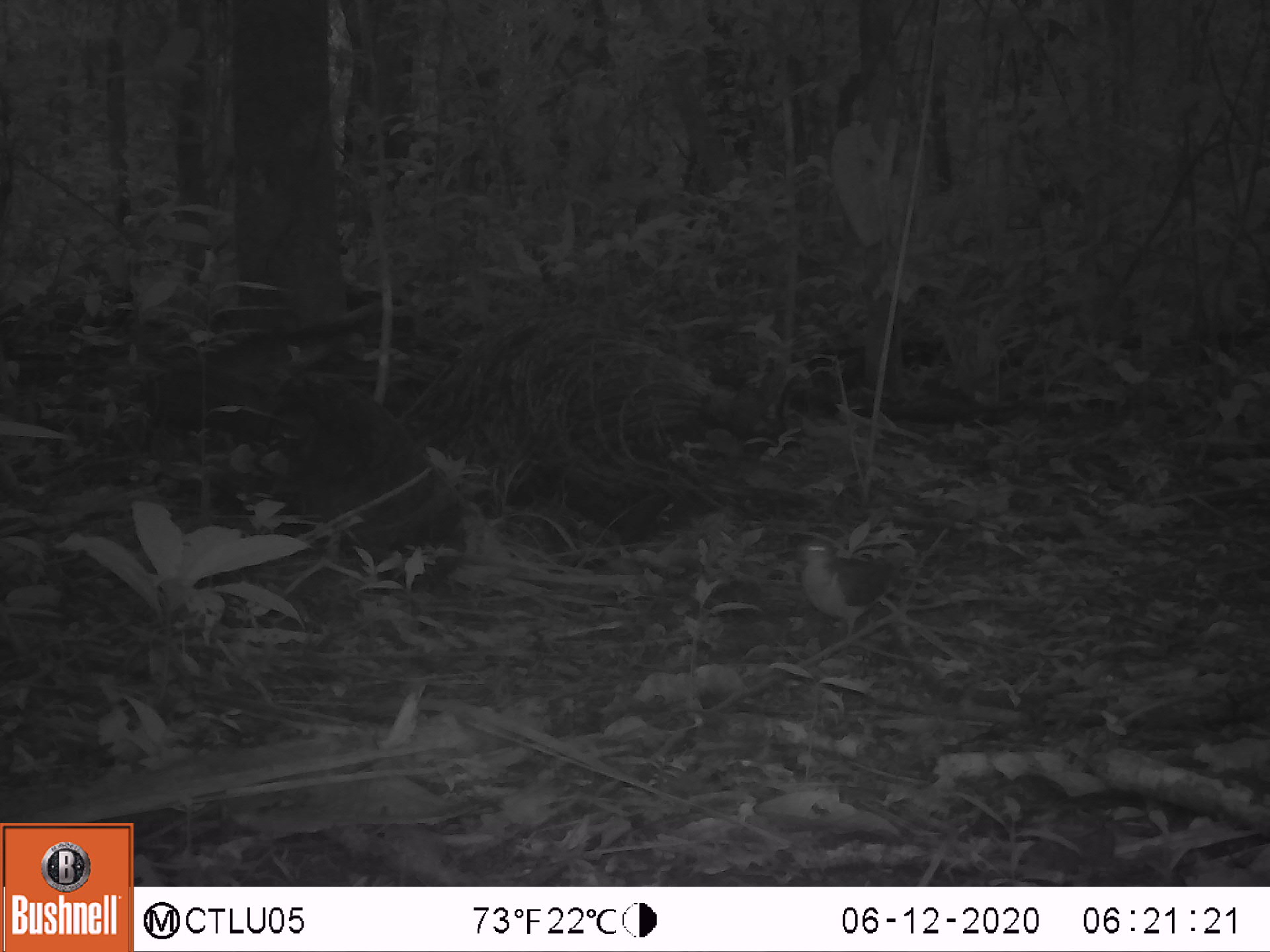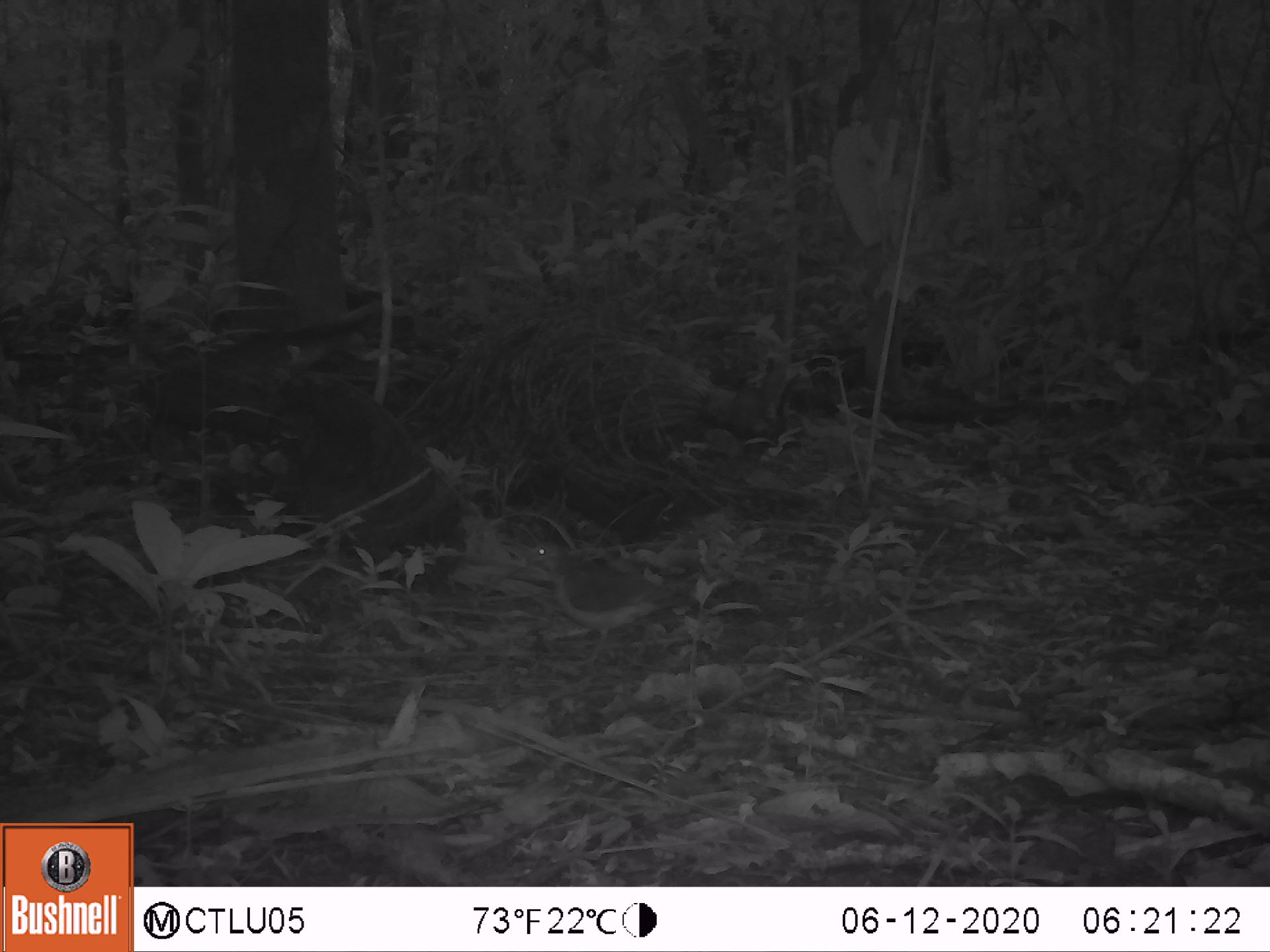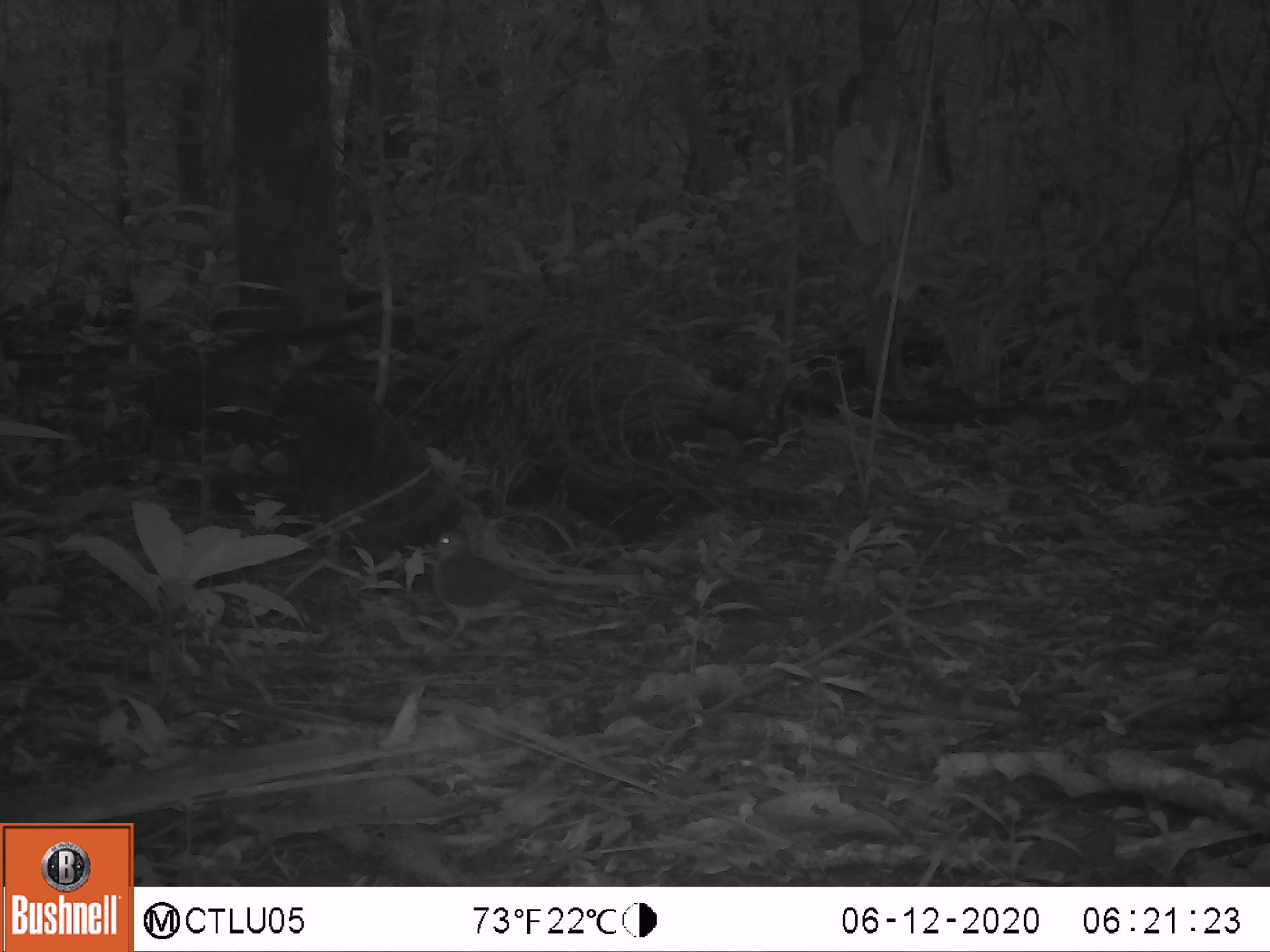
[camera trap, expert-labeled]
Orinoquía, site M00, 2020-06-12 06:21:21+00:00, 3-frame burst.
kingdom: Animalia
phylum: Chordata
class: Aves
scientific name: Aves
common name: bird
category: unknown bird